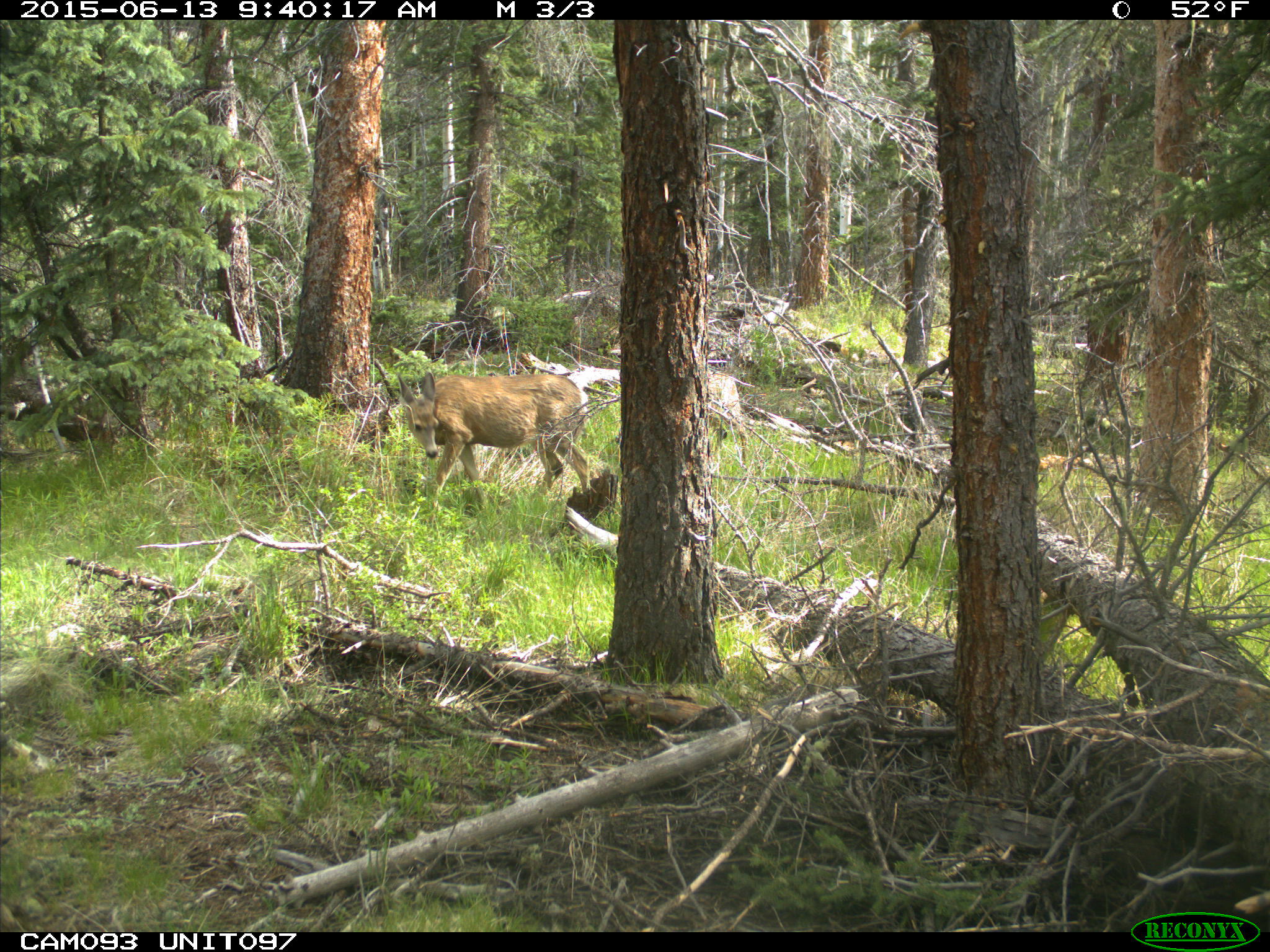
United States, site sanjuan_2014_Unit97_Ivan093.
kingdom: Animalia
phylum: Chordata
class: Mammalia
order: Artiodactyla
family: Cervidae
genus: Odocoileus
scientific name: Odocoileus hemionus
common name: mule deer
Odocoileus hemionus (mule deer).